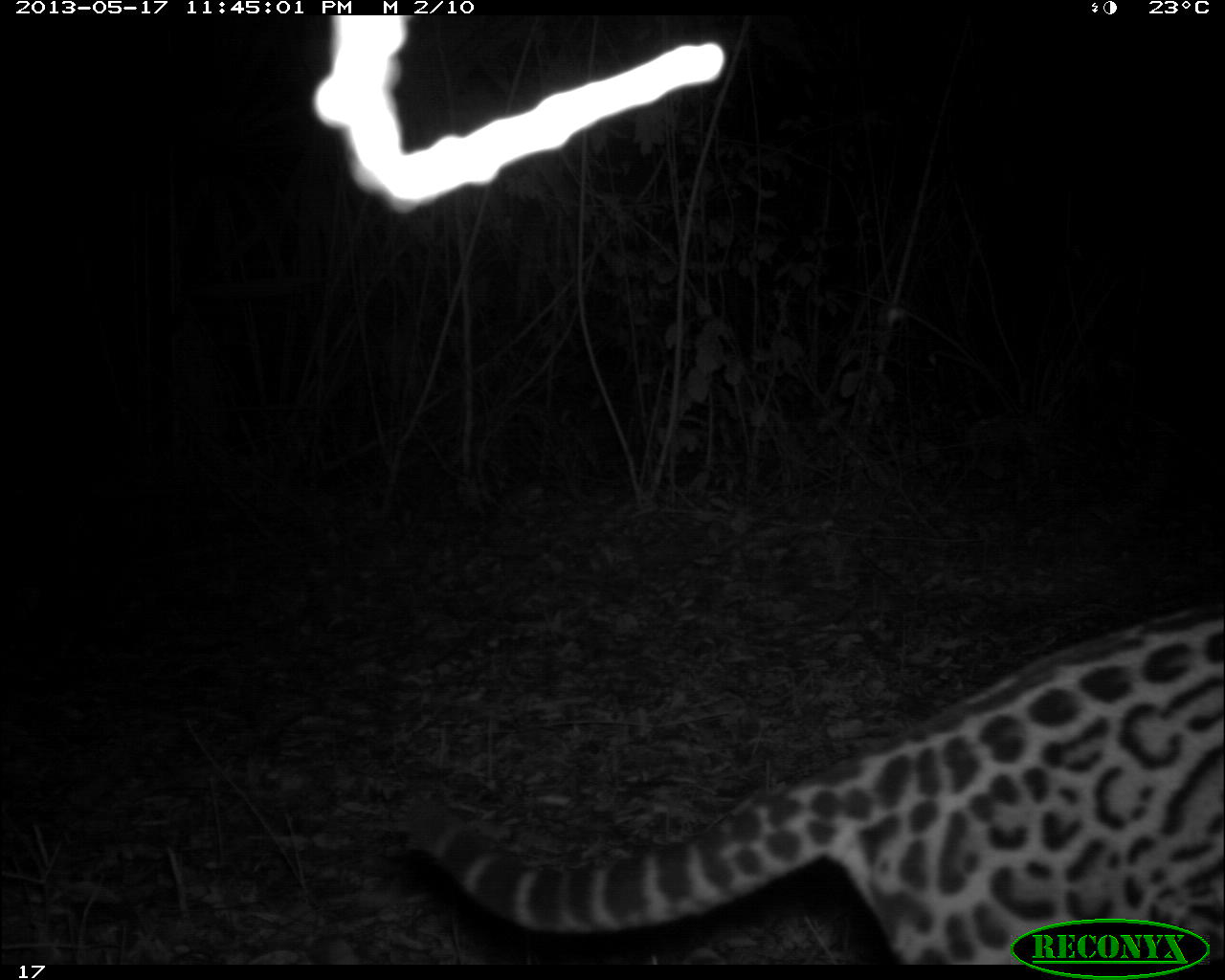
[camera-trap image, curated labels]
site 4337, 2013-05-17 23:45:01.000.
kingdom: Animalia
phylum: Chordata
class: Mammalia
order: Carnivora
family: Felidae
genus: Leopardus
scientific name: Leopardus pardalis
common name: ocelot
Leopardus pardalis (ocelot), count 1, sex female.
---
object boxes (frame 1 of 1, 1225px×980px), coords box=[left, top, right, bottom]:
leopardus pardalis: box=[388, 594, 1225, 964]